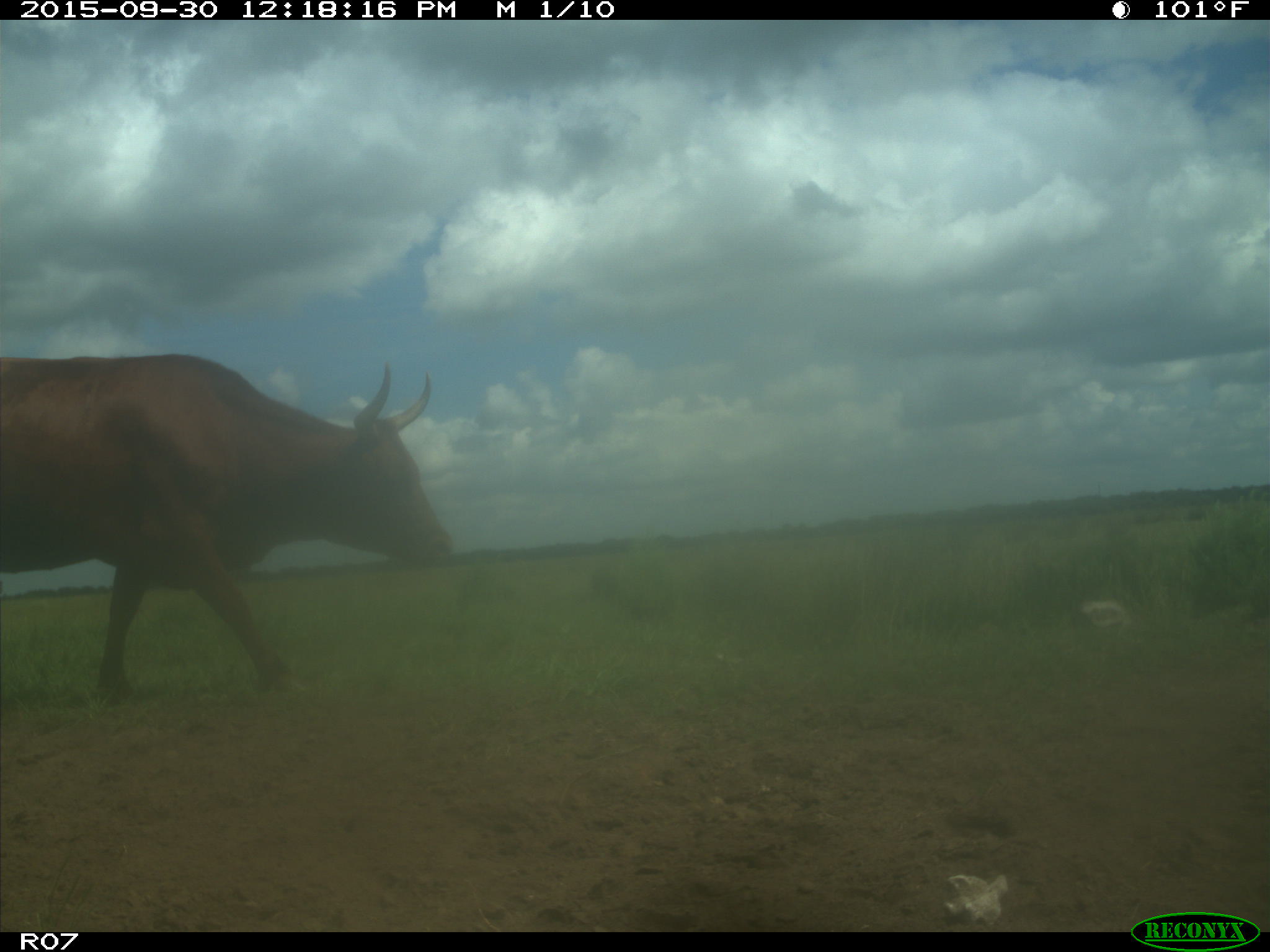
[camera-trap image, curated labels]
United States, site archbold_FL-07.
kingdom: Animalia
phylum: Chordata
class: Mammalia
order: Artiodactyla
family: Bovidae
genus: Bos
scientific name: Bos taurus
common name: domestic cow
Bos taurus (domestic cow).